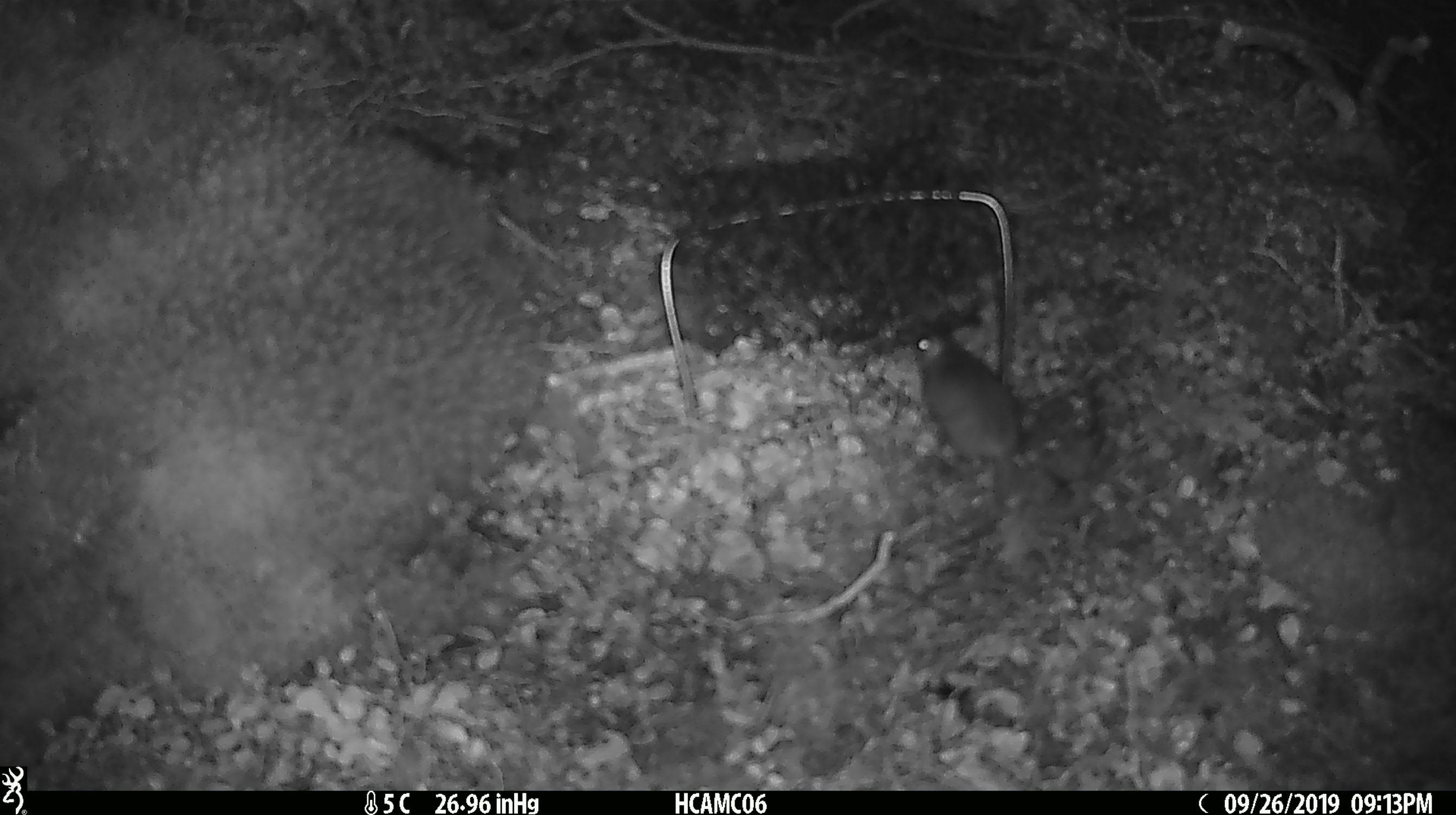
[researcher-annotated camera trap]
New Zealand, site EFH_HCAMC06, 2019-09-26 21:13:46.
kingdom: Animalia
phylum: Chordata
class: Mammalia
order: Rodentia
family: Muridae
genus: Mus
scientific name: Mus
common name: mouse